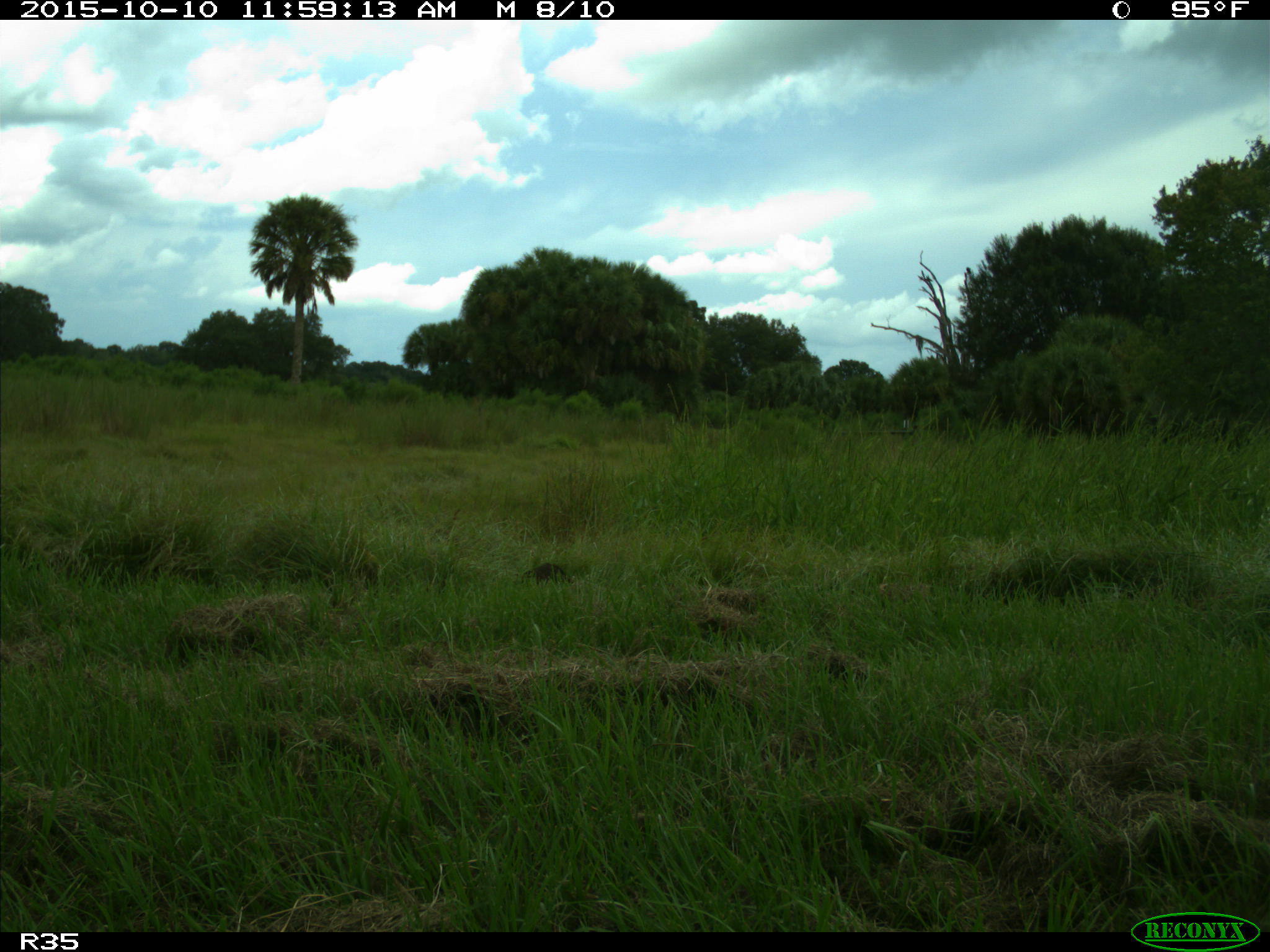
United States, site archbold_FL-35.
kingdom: Animalia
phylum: Chordata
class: Mammalia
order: Carnivora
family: Procyonidae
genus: Procyon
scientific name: Procyon lotor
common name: common raccoon